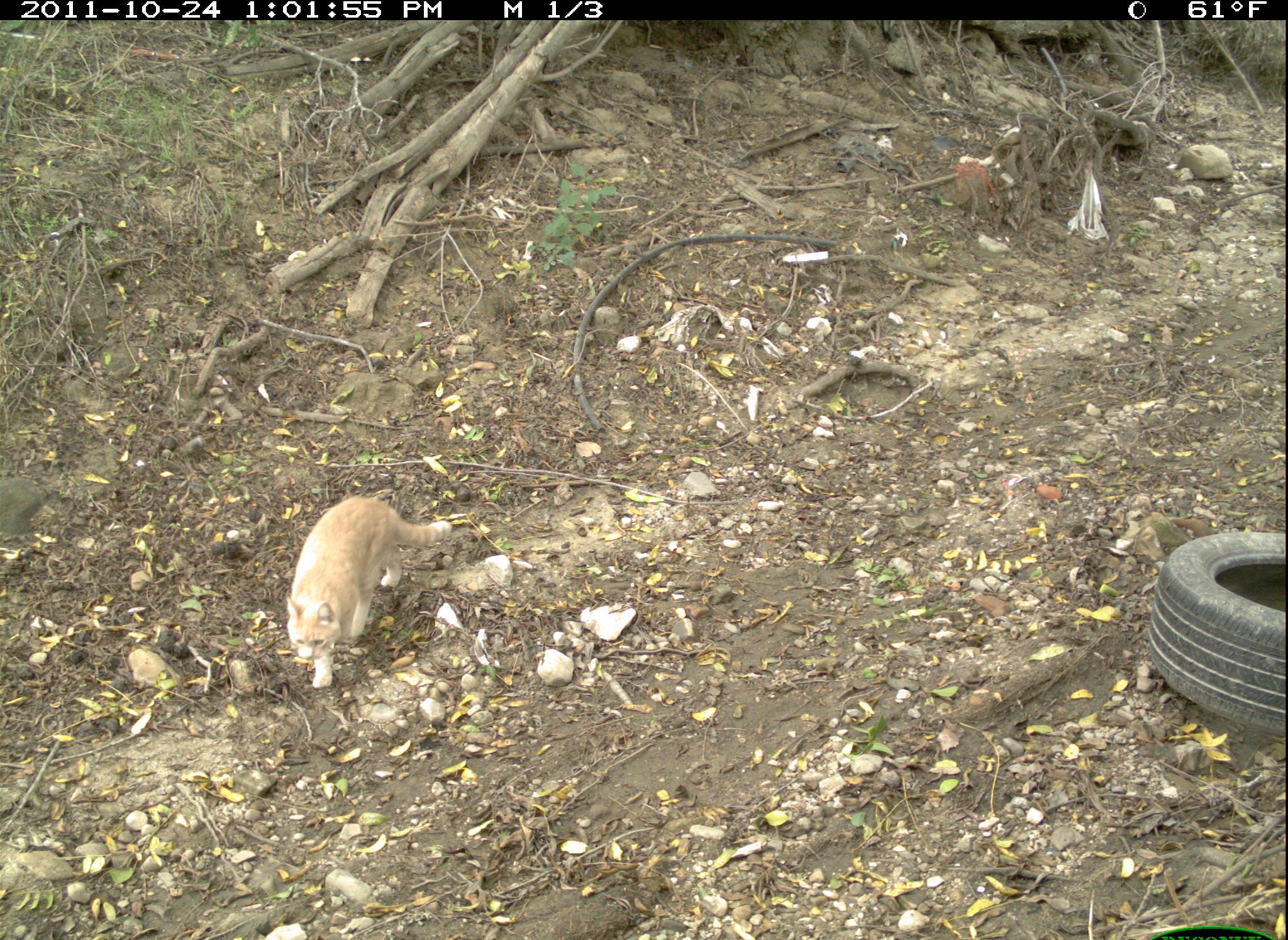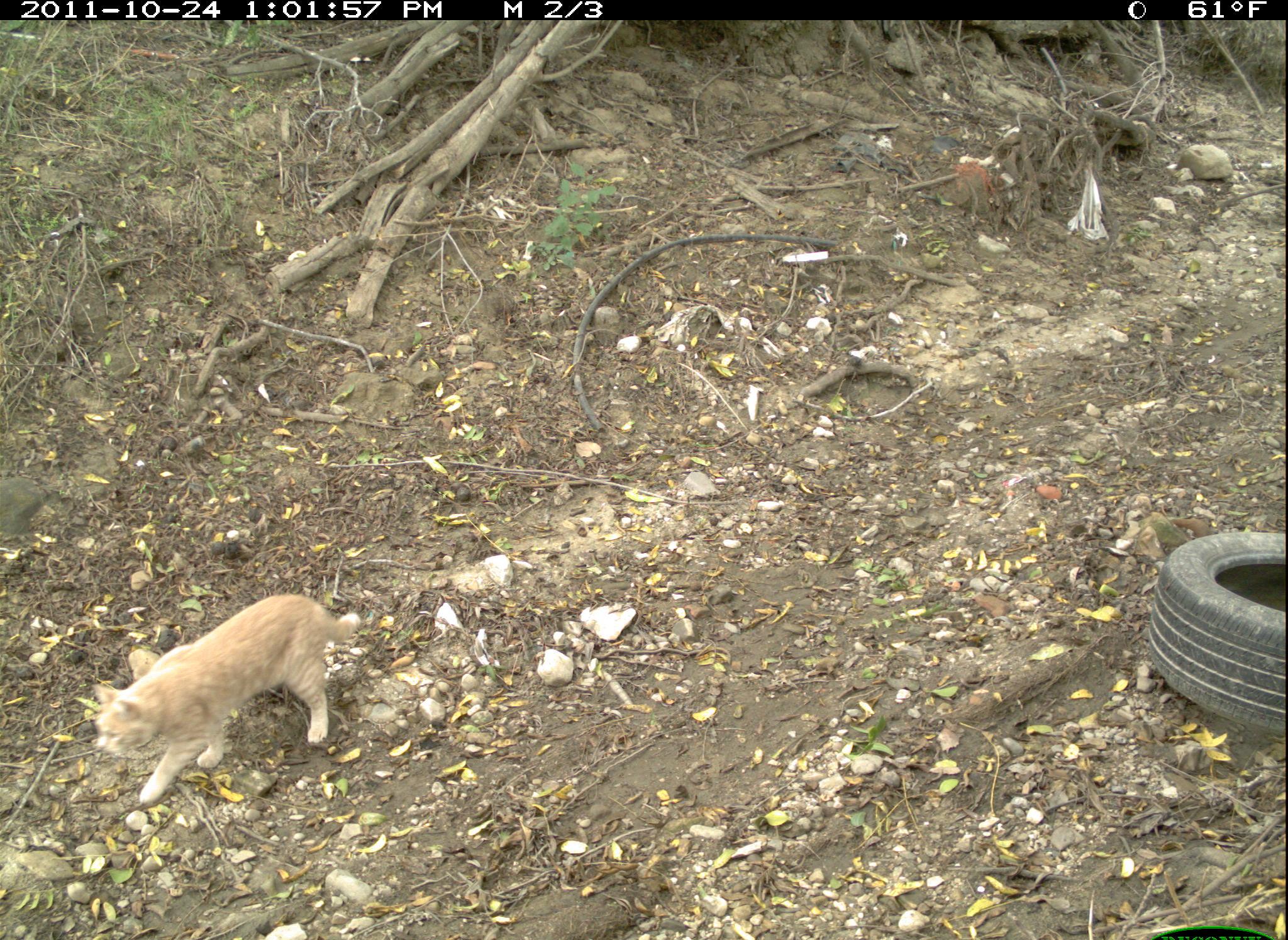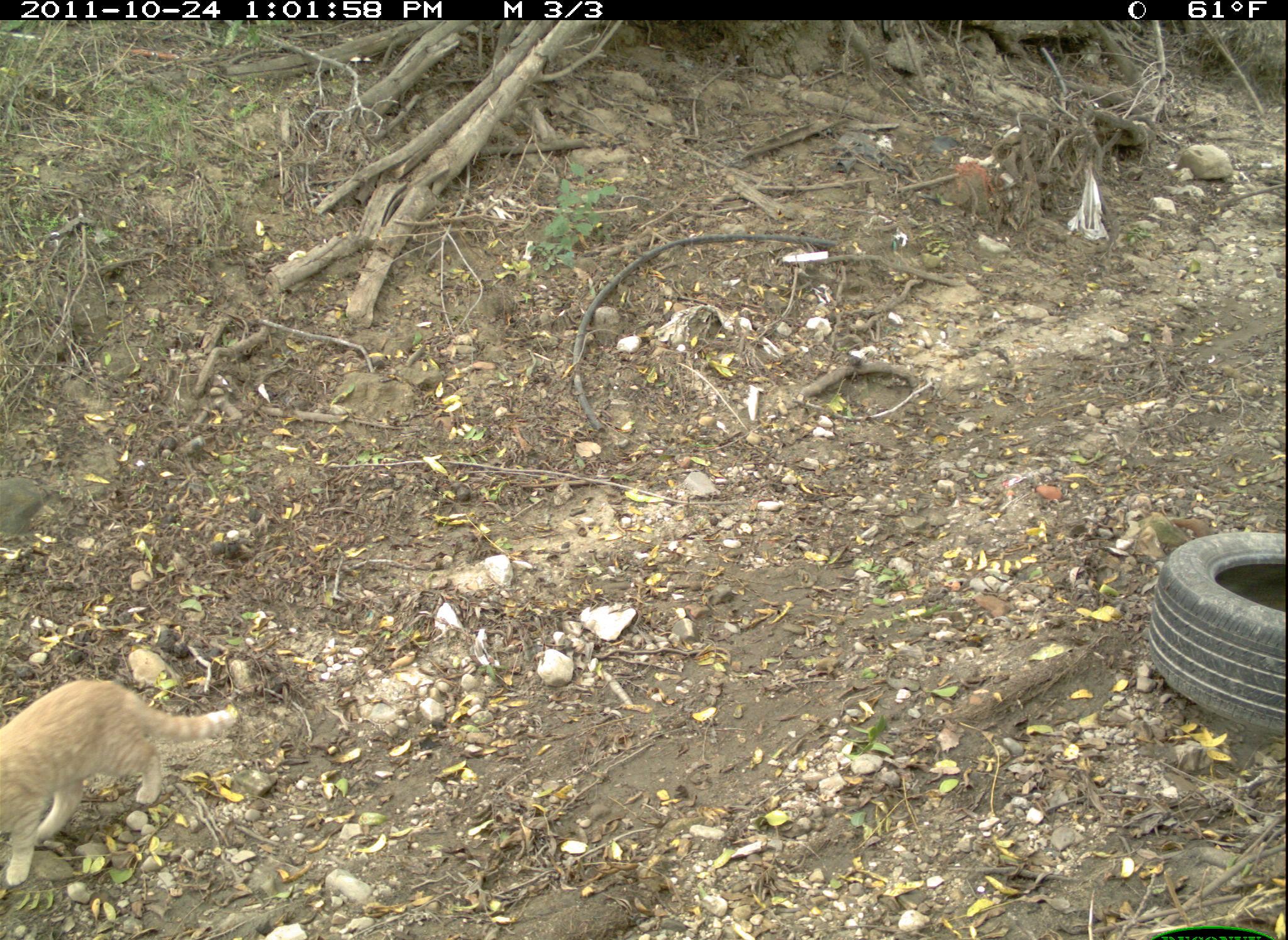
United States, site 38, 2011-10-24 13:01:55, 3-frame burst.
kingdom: Animalia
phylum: Chordata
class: Mammalia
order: Carnivora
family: Felidae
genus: Felis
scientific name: Felis catus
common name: cat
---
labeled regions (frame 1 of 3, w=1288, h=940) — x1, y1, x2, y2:
cat: 275, 485, 464, 697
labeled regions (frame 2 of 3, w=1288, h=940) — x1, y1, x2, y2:
cat: 60, 581, 383, 820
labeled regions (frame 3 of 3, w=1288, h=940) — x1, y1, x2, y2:
cat: 2, 664, 245, 886